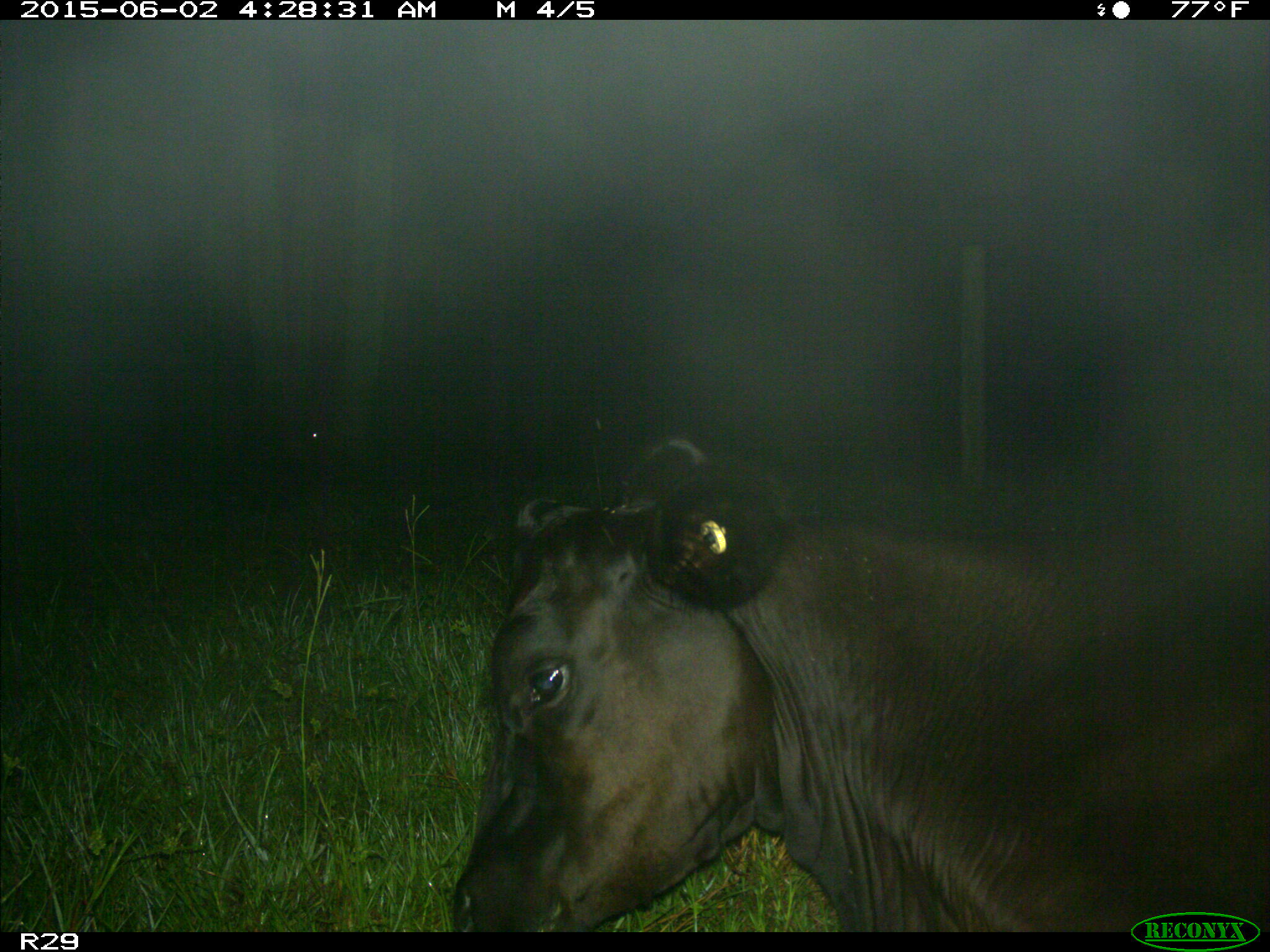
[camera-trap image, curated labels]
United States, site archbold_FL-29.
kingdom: Animalia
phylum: Chordata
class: Mammalia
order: Artiodactyla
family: Bovidae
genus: Bos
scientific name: Bos taurus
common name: domestic cow